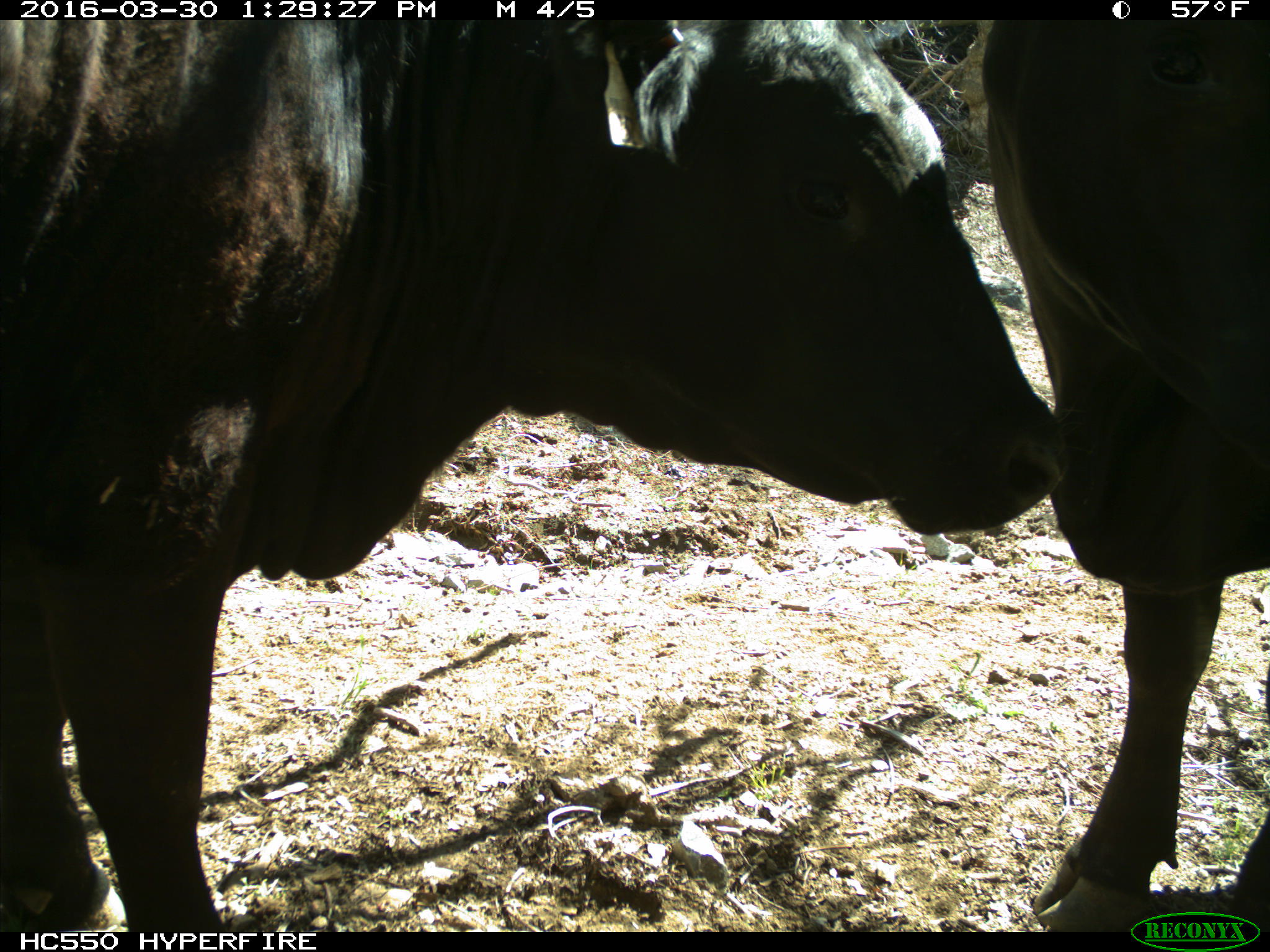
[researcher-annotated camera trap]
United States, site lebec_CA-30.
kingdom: Animalia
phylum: Chordata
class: Mammalia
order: Artiodactyla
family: Bovidae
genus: Bos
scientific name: Bos taurus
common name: domestic cow